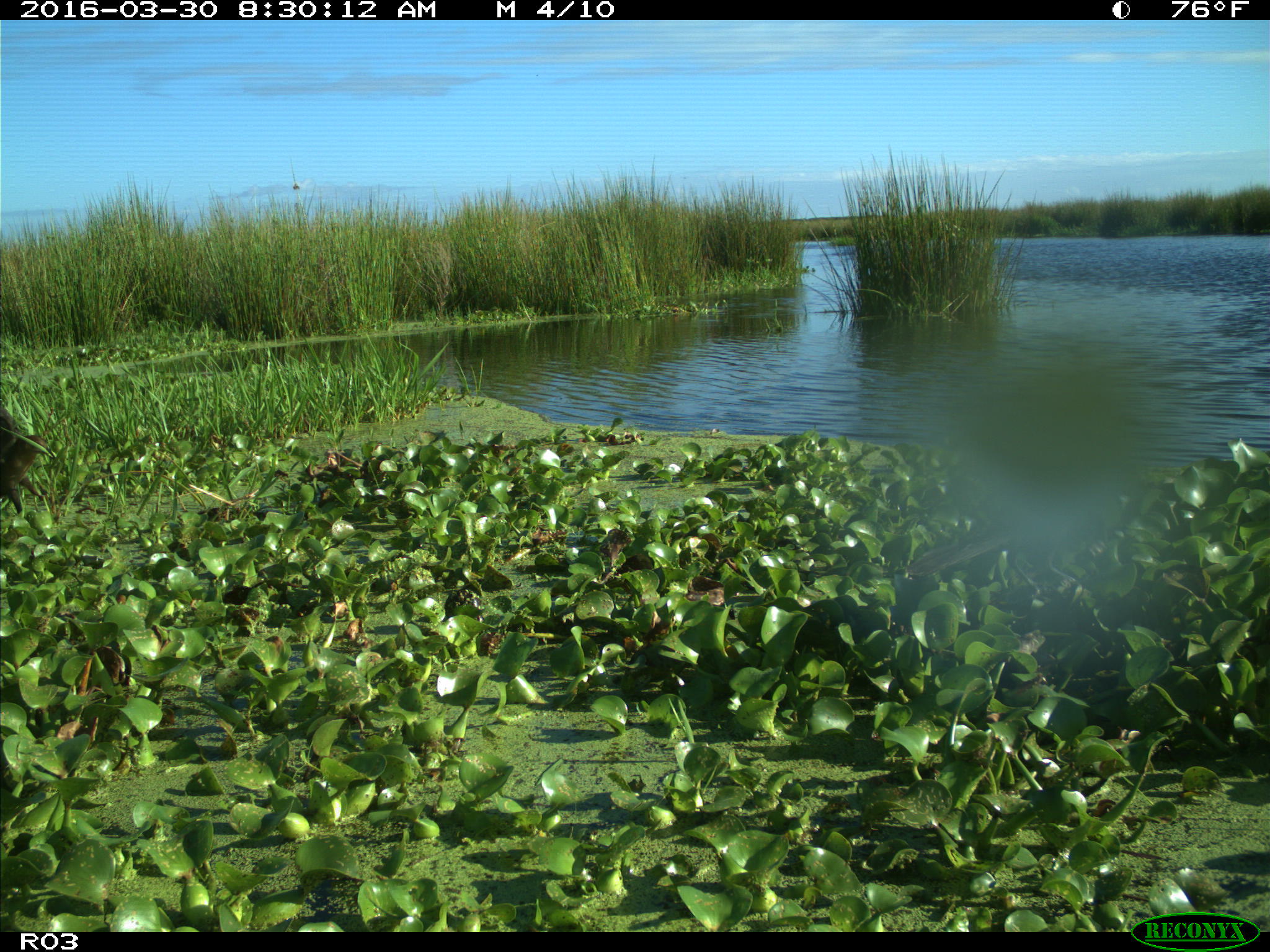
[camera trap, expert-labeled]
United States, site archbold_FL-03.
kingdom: Animalia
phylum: Chordata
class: Aves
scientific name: Aves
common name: birds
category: unidentified bird